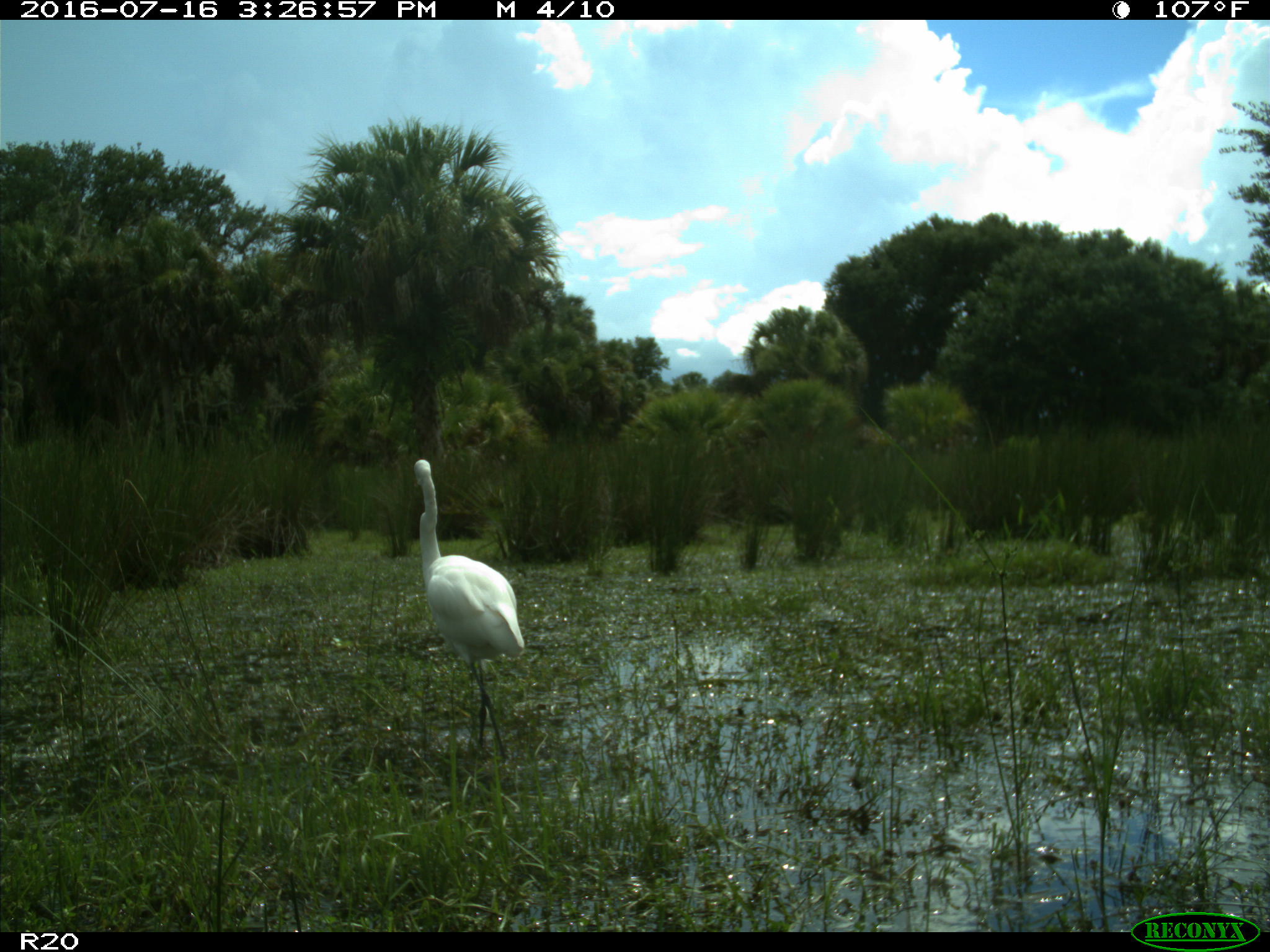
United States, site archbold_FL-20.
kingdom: Animalia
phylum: Chordata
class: Aves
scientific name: Aves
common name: birds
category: unidentified bird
Unidentified bird (birds) (Aves).